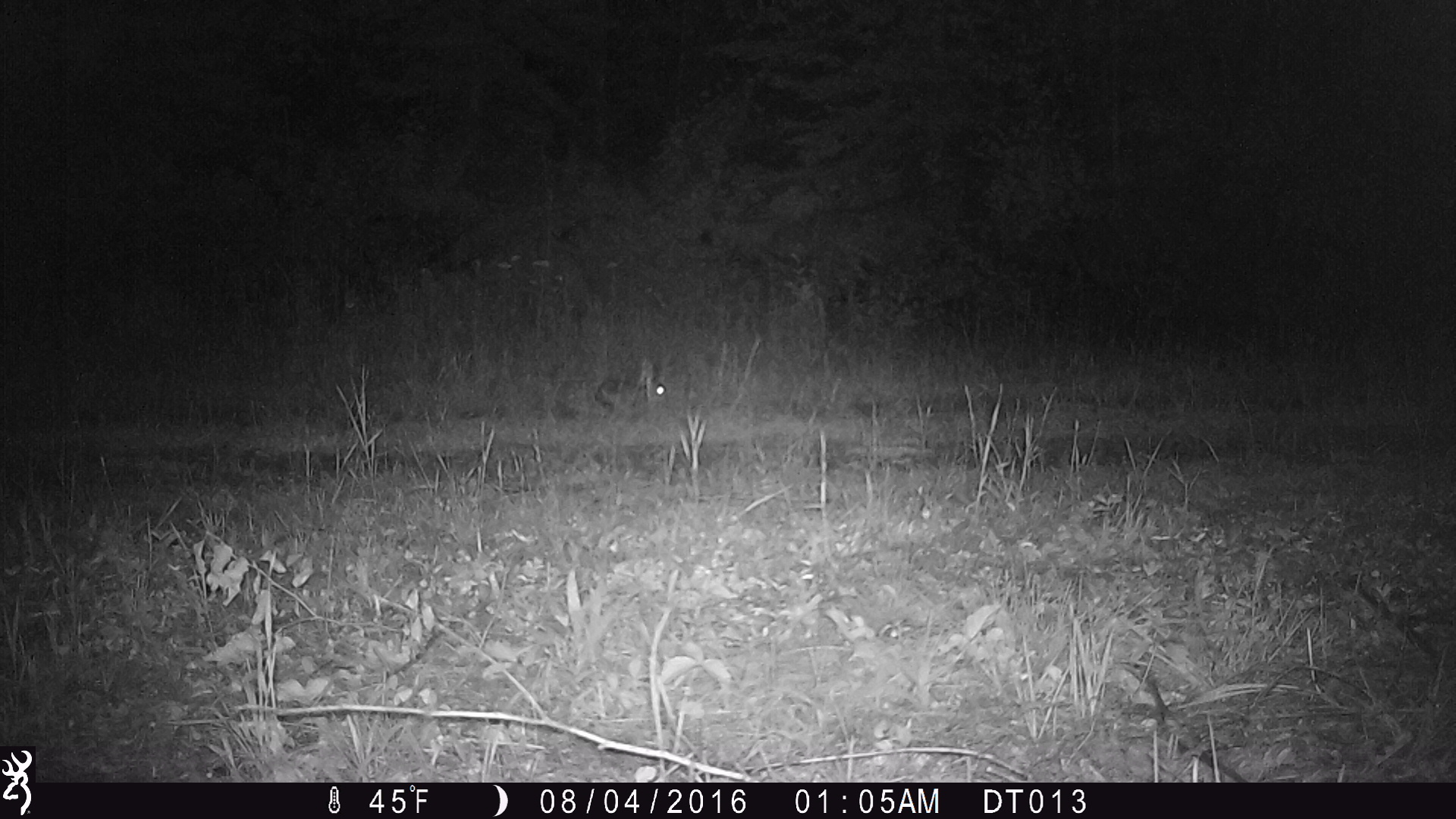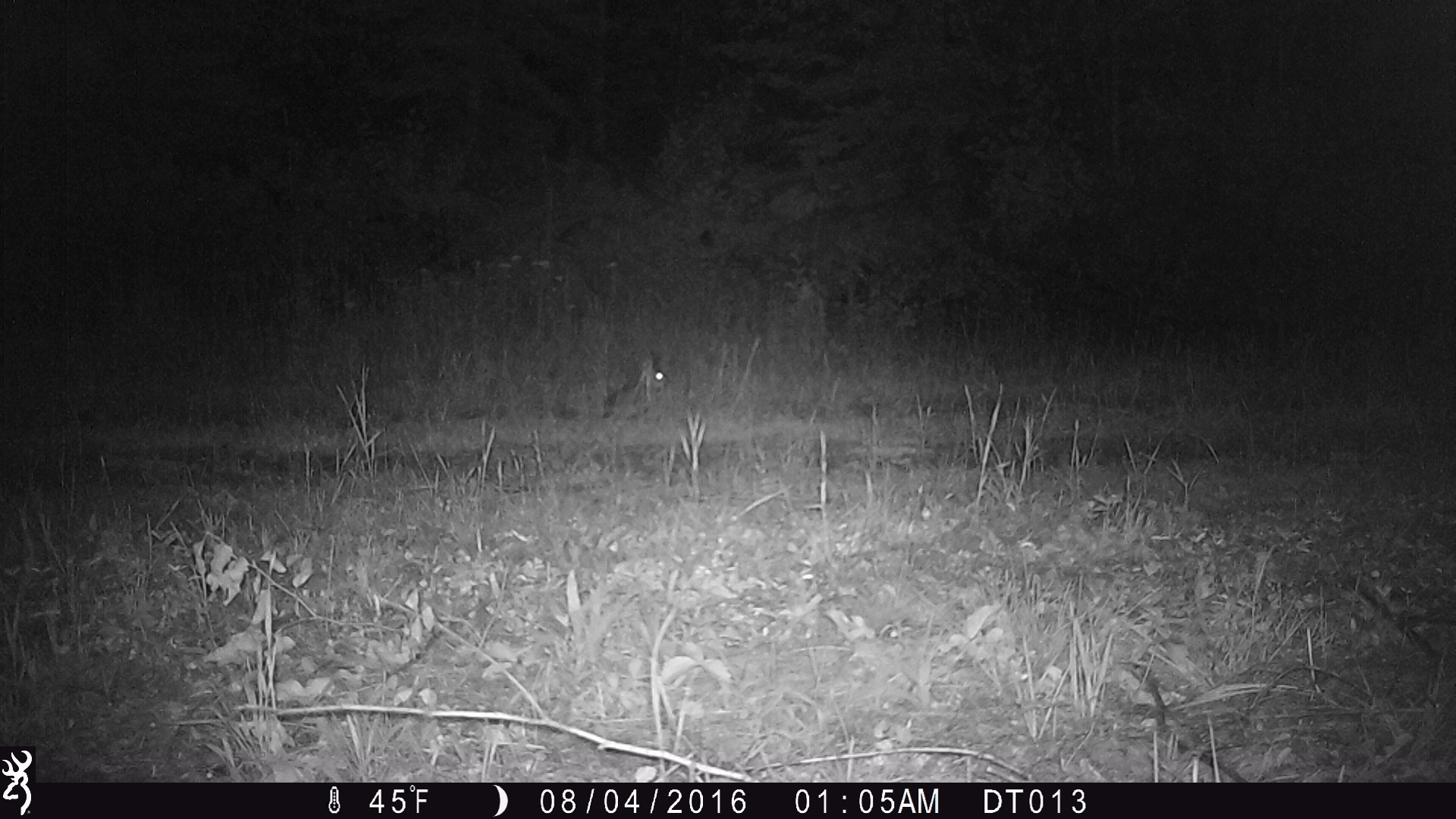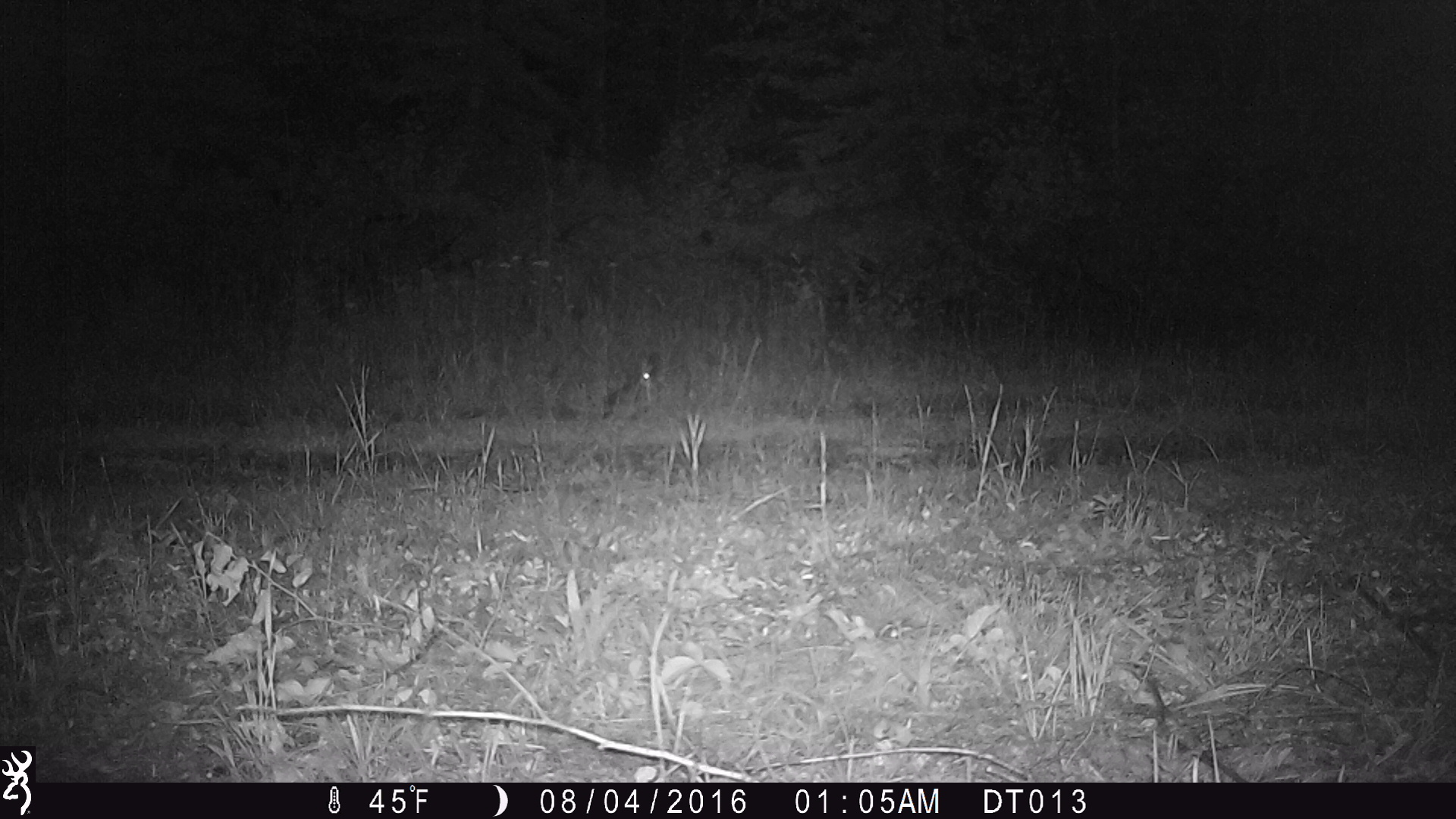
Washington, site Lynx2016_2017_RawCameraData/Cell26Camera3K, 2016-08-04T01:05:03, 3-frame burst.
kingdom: Animalia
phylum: Chordata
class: Mammalia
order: Lagomorpha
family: Leporidae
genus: Lepus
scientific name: Lepus americanus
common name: snowshoe hare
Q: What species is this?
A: Lepus americanus (snowshoe hare).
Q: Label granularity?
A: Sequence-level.